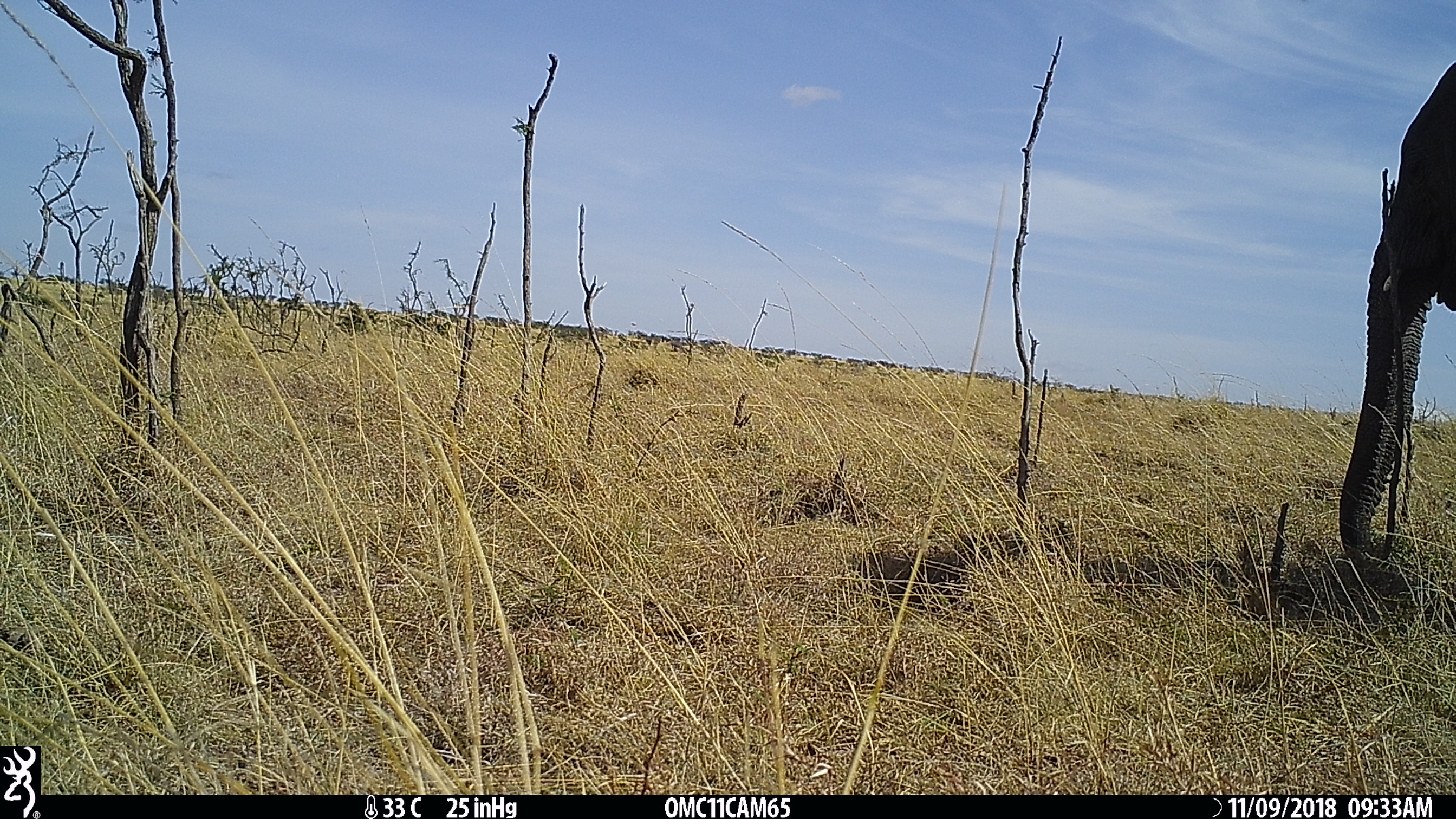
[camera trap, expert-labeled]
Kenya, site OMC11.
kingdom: Animalia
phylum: Chordata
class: Mammalia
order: Proboscidea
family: Elephantidae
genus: Loxodonta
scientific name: Loxodonta africana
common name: elephant